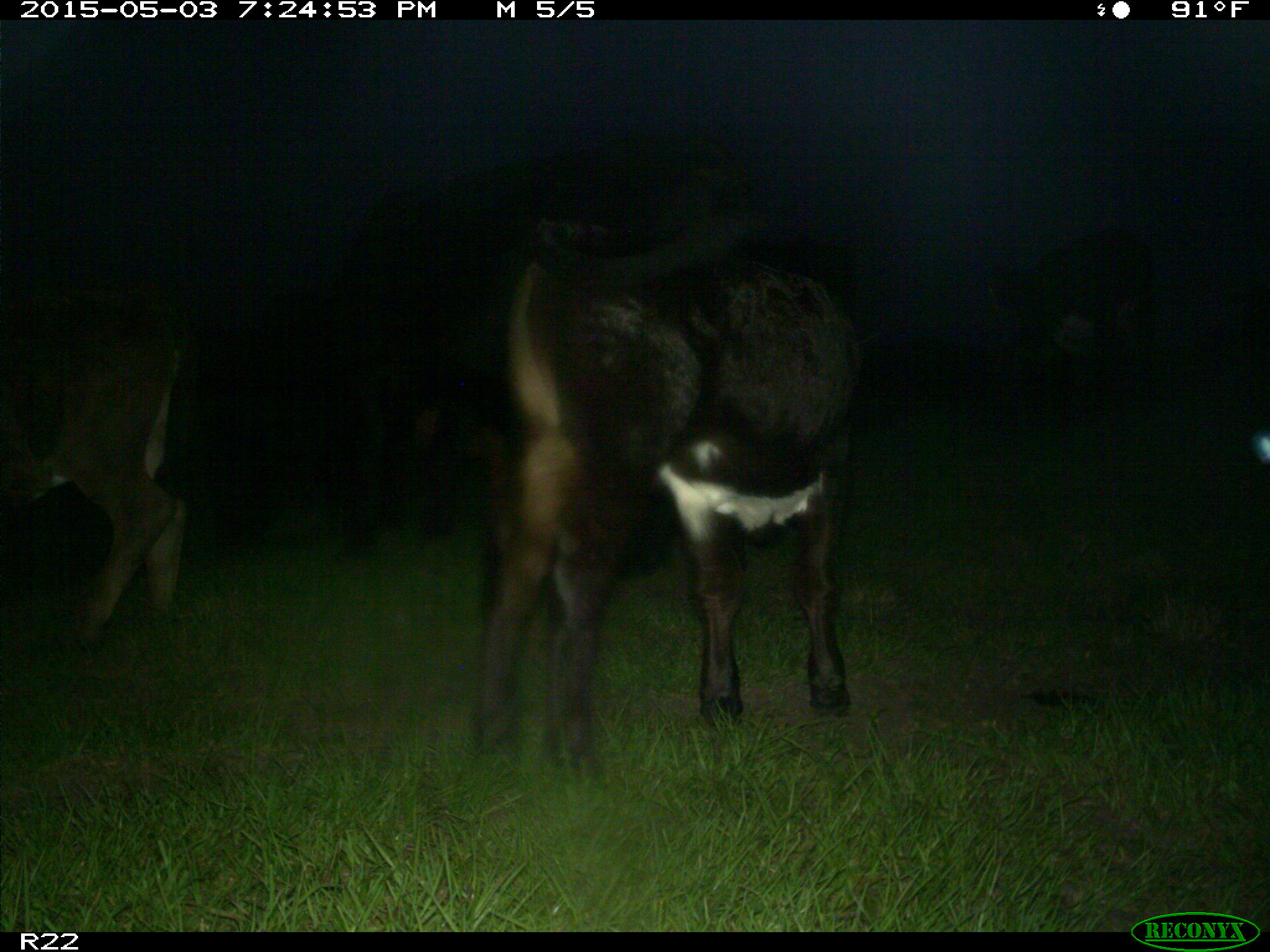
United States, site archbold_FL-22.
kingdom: Animalia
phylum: Chordata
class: Mammalia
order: Artiodactyla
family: Bovidae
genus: Bos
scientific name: Bos taurus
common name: domestic cow